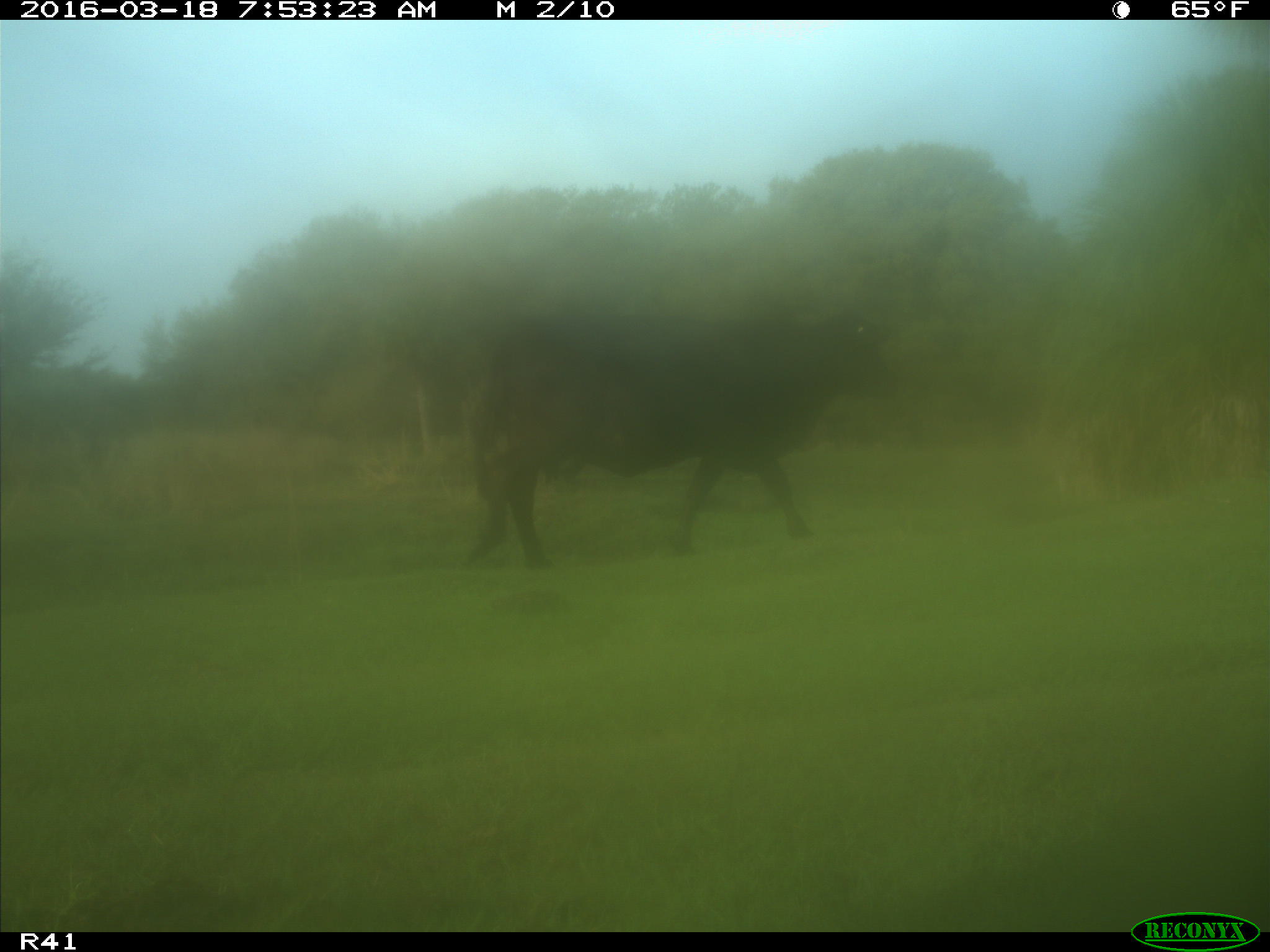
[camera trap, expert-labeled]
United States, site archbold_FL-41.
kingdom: Animalia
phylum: Chordata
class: Mammalia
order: Artiodactyla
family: Bovidae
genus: Bos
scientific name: Bos taurus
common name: domestic cow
Bos taurus (domestic cow).